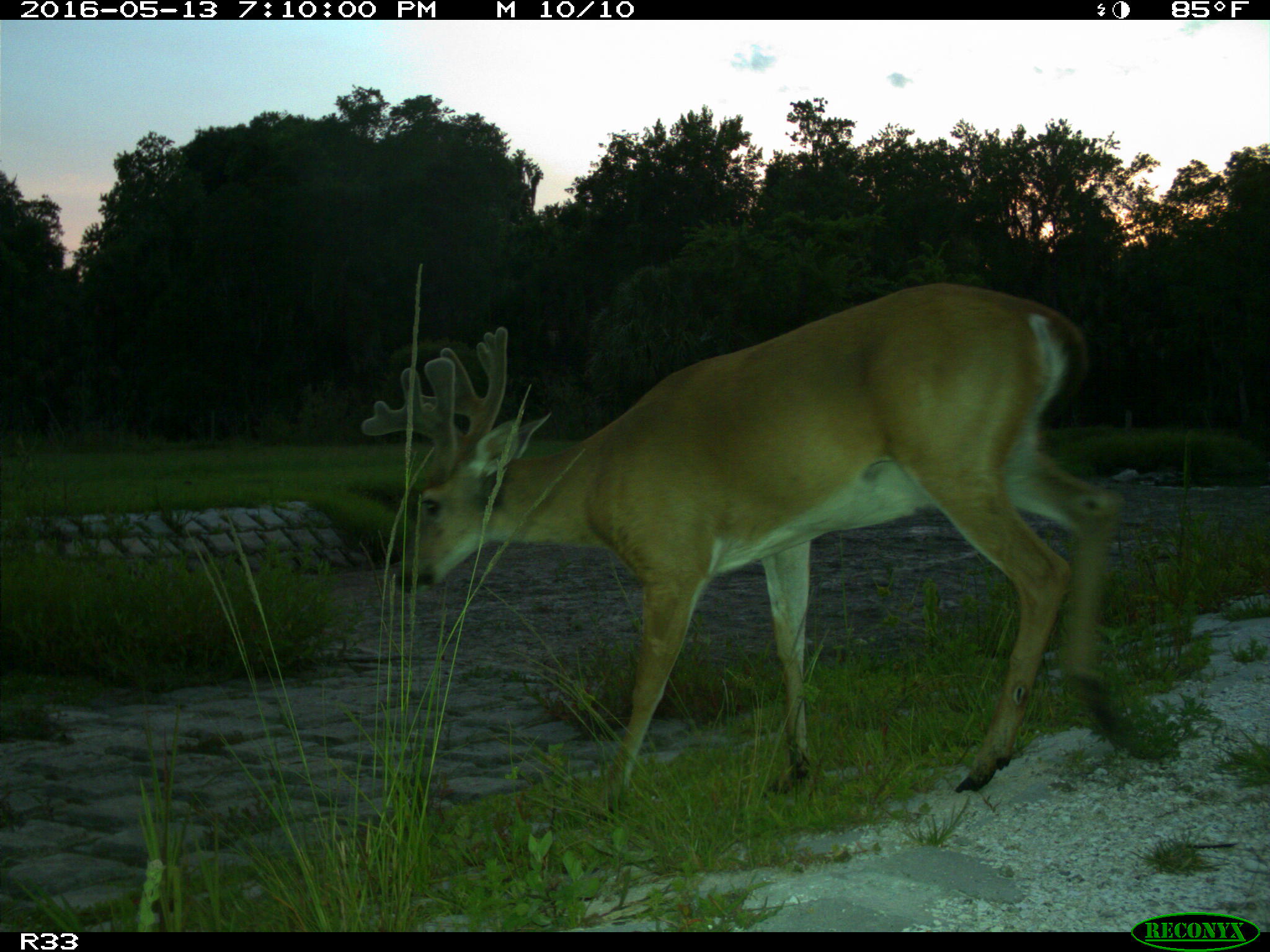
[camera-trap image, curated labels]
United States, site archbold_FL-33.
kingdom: Animalia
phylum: Chordata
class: Mammalia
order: Artiodactyla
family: Cervidae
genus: Odocoileus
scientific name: Odocoileus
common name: deer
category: unidentified deer